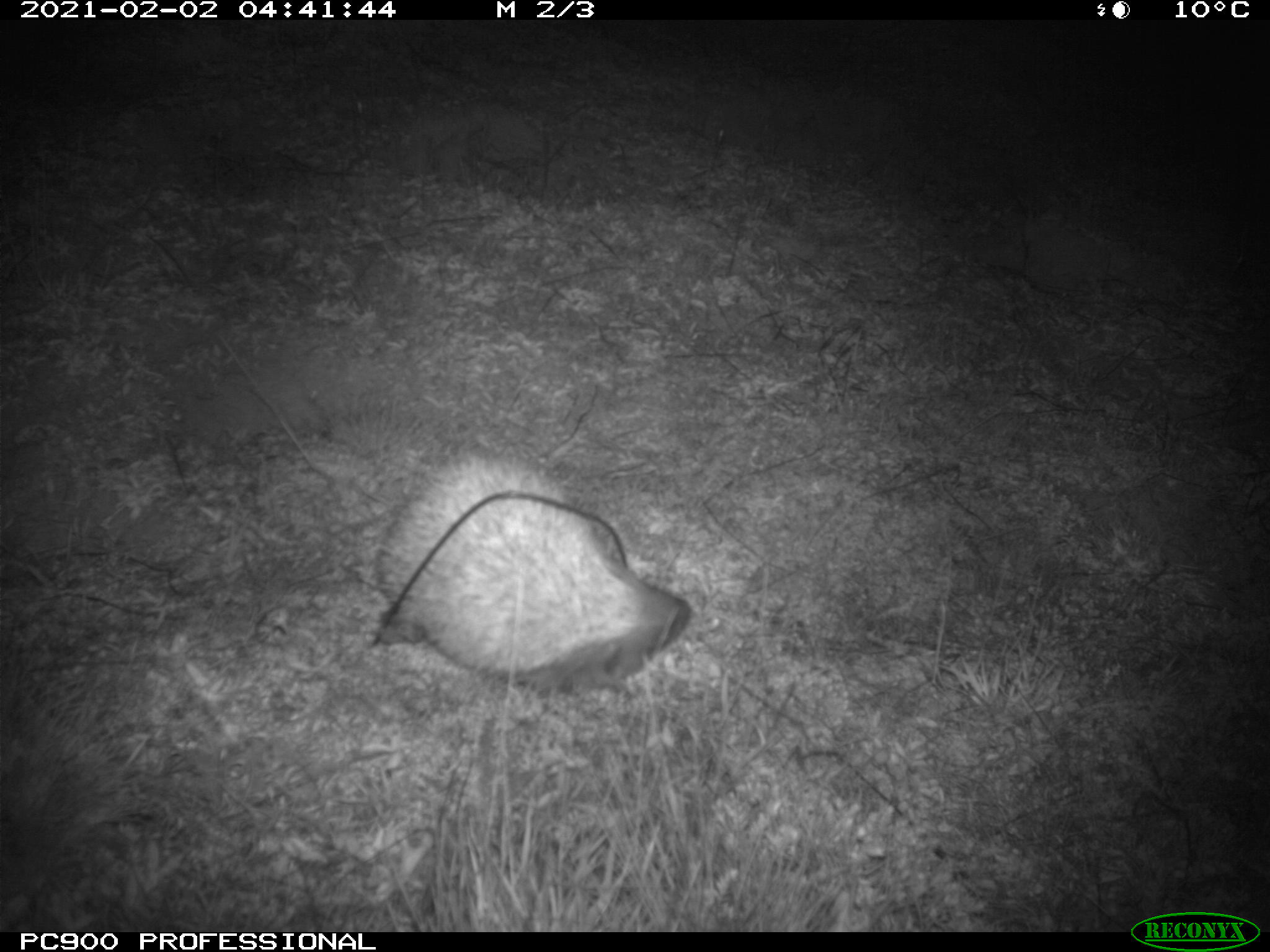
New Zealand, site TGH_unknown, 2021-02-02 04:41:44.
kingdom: Animalia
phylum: Chordata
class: Mammalia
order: Eulipotyphla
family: Erinaceidae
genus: Erinaceus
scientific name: Erinaceus europaeus europaeus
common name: european hedgehog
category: hedgehog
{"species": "hedgehog (european hedgehog) (Erinaceus europaeus europaeus)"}